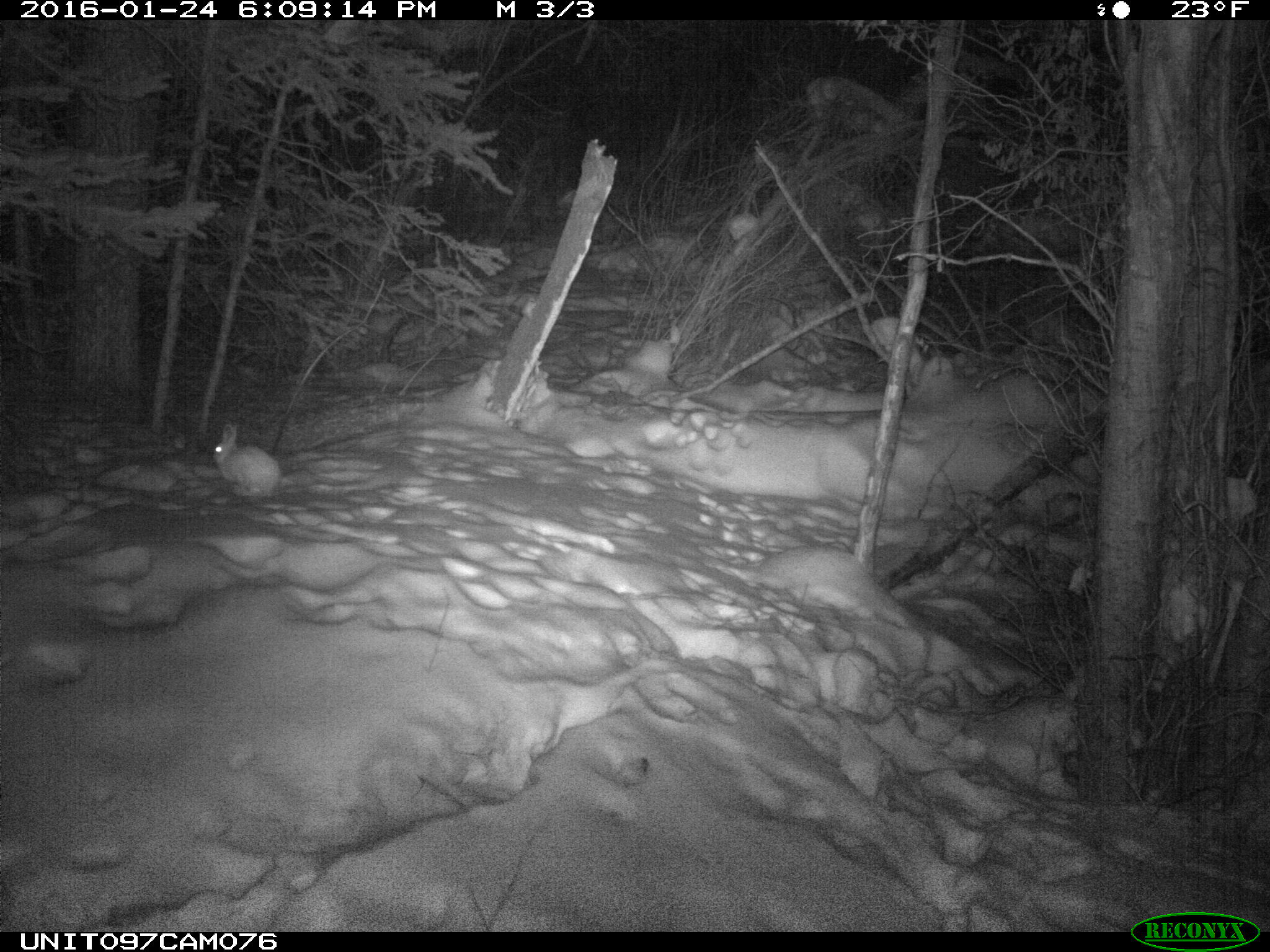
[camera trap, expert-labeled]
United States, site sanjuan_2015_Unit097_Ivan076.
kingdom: Animalia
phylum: Chordata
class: Mammalia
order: Lagomorpha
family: Leporidae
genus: Lepus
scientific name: Lepus americanus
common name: snowshoe hare